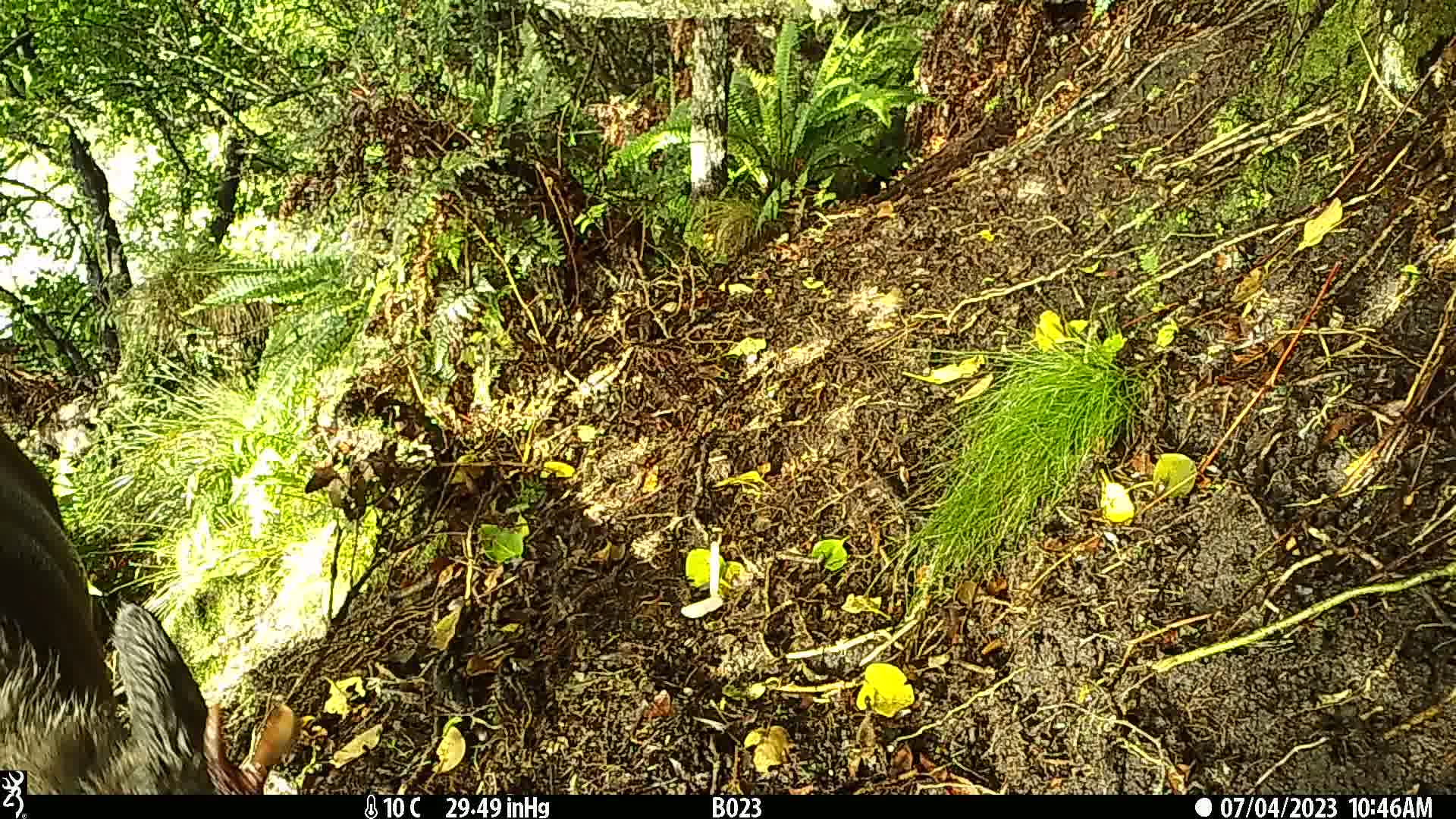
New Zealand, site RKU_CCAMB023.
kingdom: Animalia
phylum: Chordata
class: Mammalia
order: Artiodactyla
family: Cervidae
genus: Odocoileus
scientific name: Odocoileus virginianus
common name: white-tailed deer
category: white tailed deer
White tailed deer (white-tailed deer) (Odocoileus virginianus).